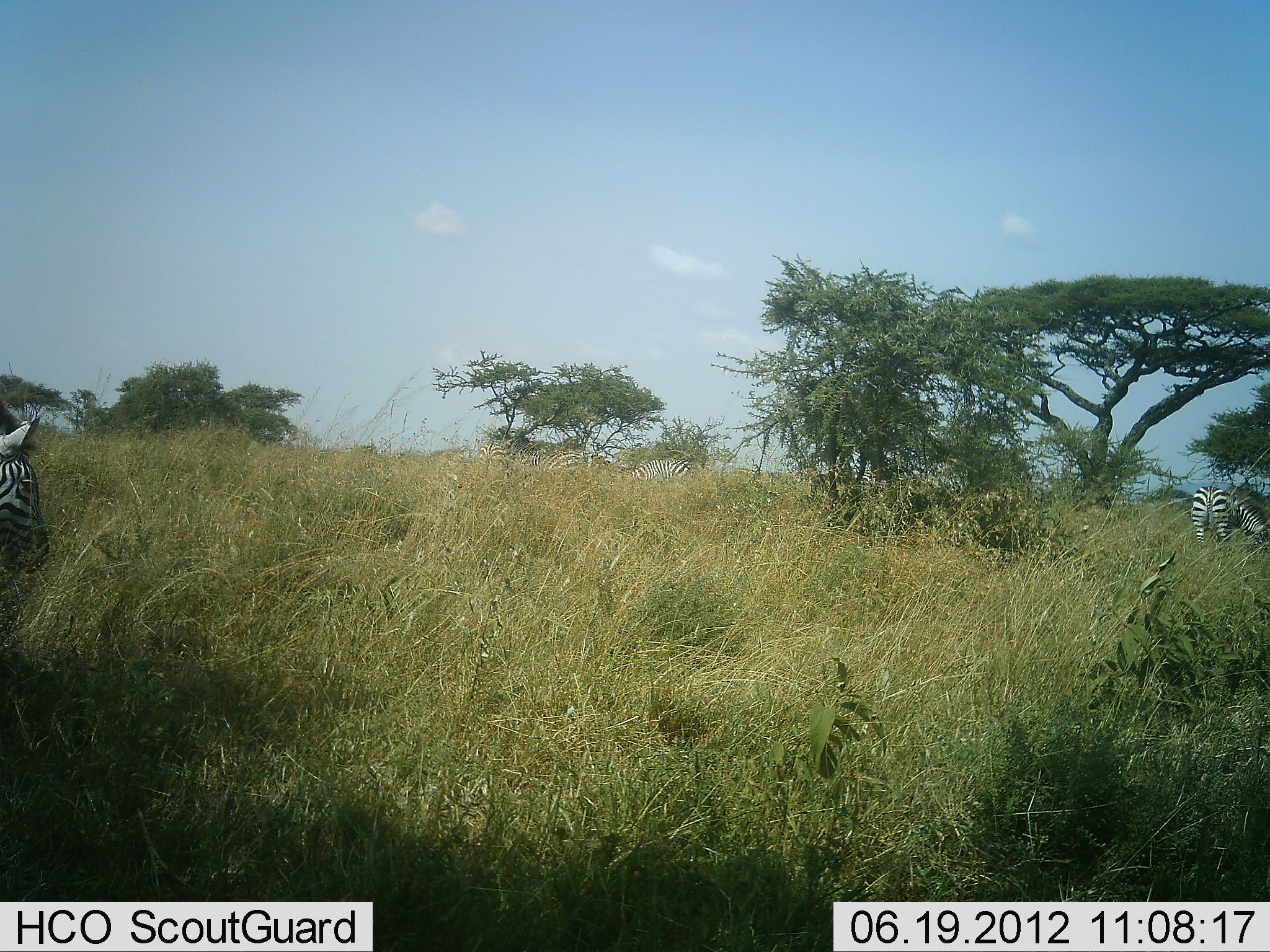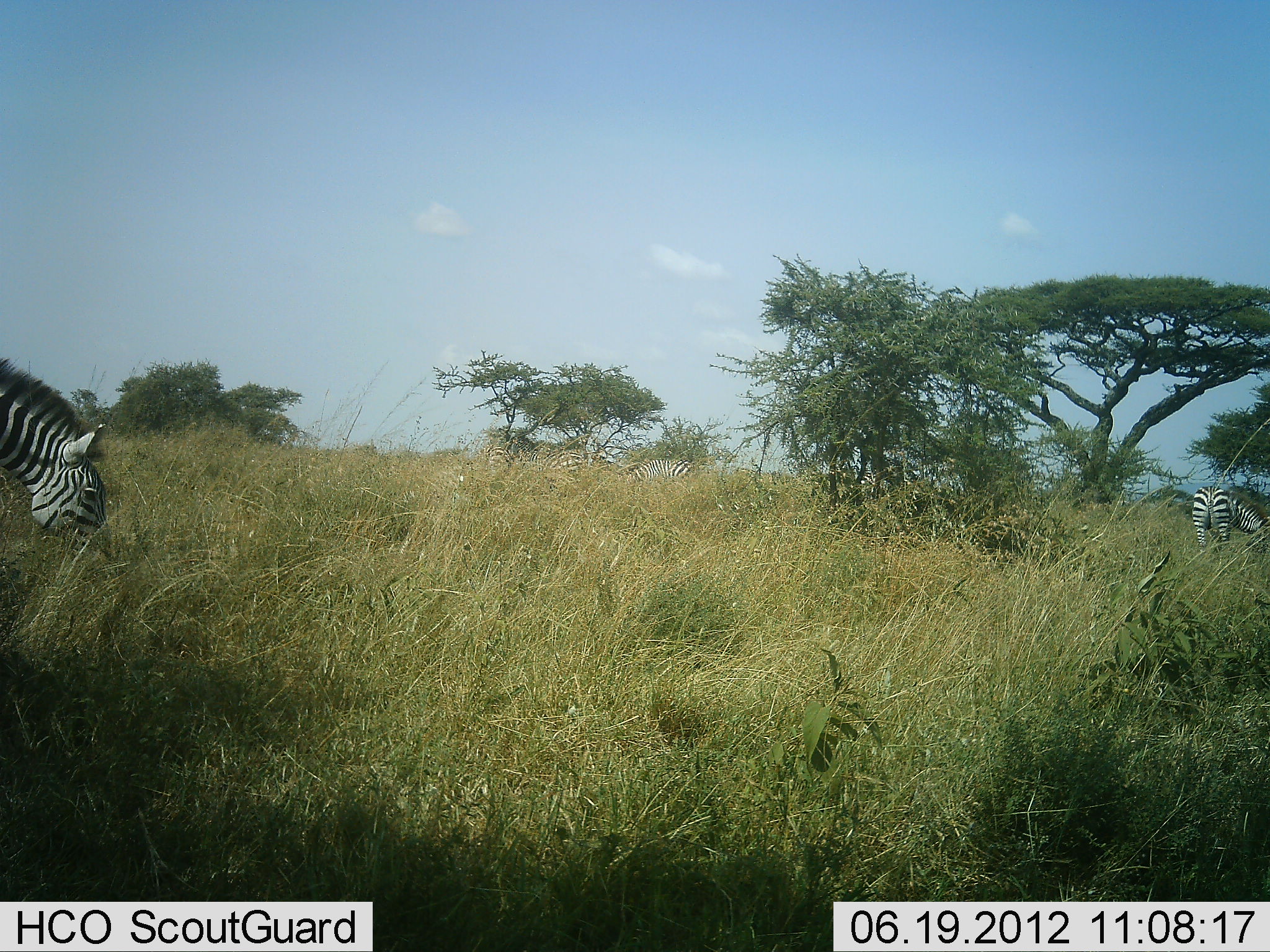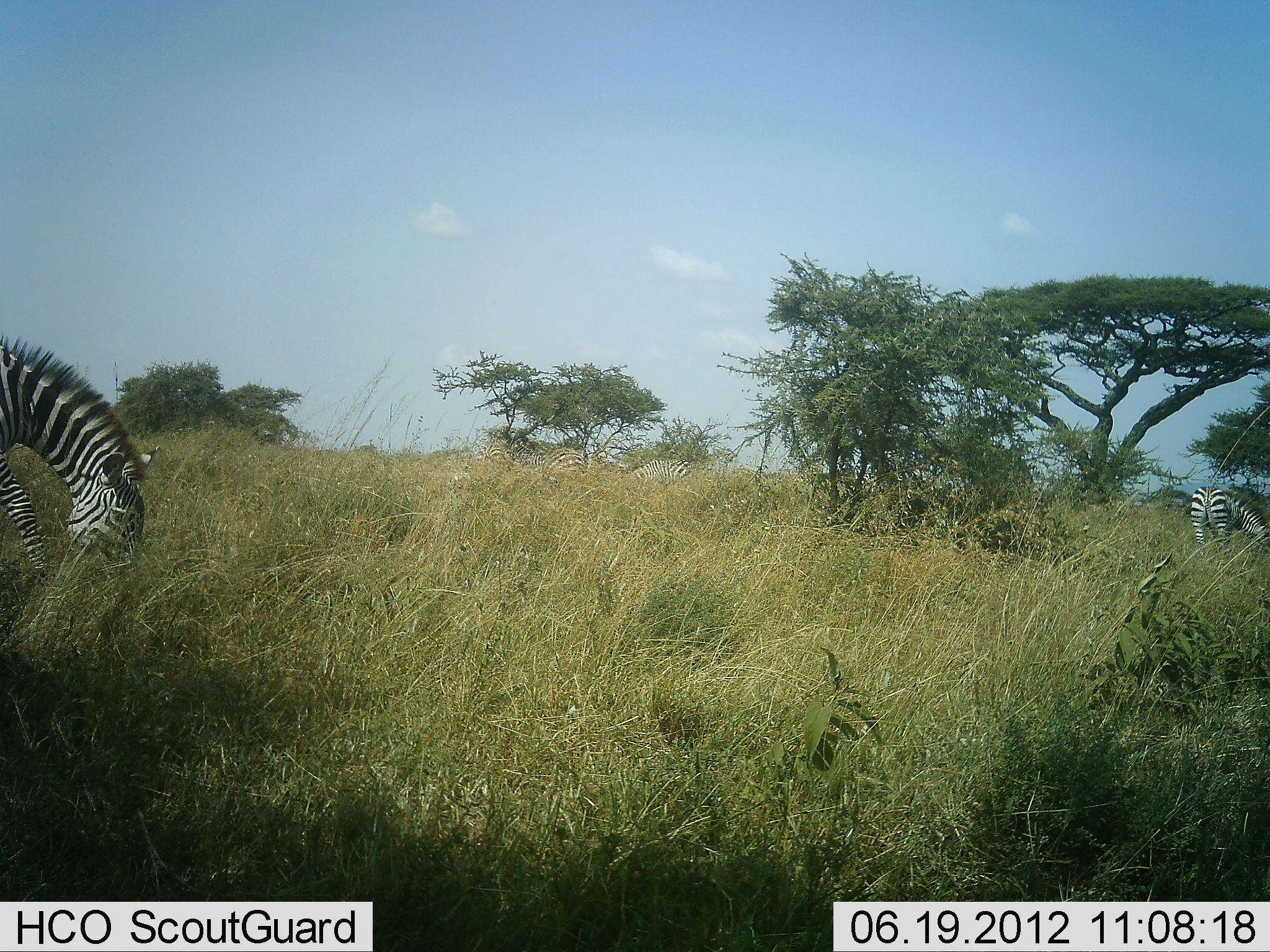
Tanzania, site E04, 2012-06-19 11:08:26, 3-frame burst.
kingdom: Animalia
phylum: Chordata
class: Mammalia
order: Perissodactyla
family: Equidae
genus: Equus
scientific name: Equus quagga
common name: plains zebra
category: zebra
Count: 2.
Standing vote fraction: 50%.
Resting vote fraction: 0%.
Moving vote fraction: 30%.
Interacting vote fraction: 10%.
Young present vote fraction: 0%.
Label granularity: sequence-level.